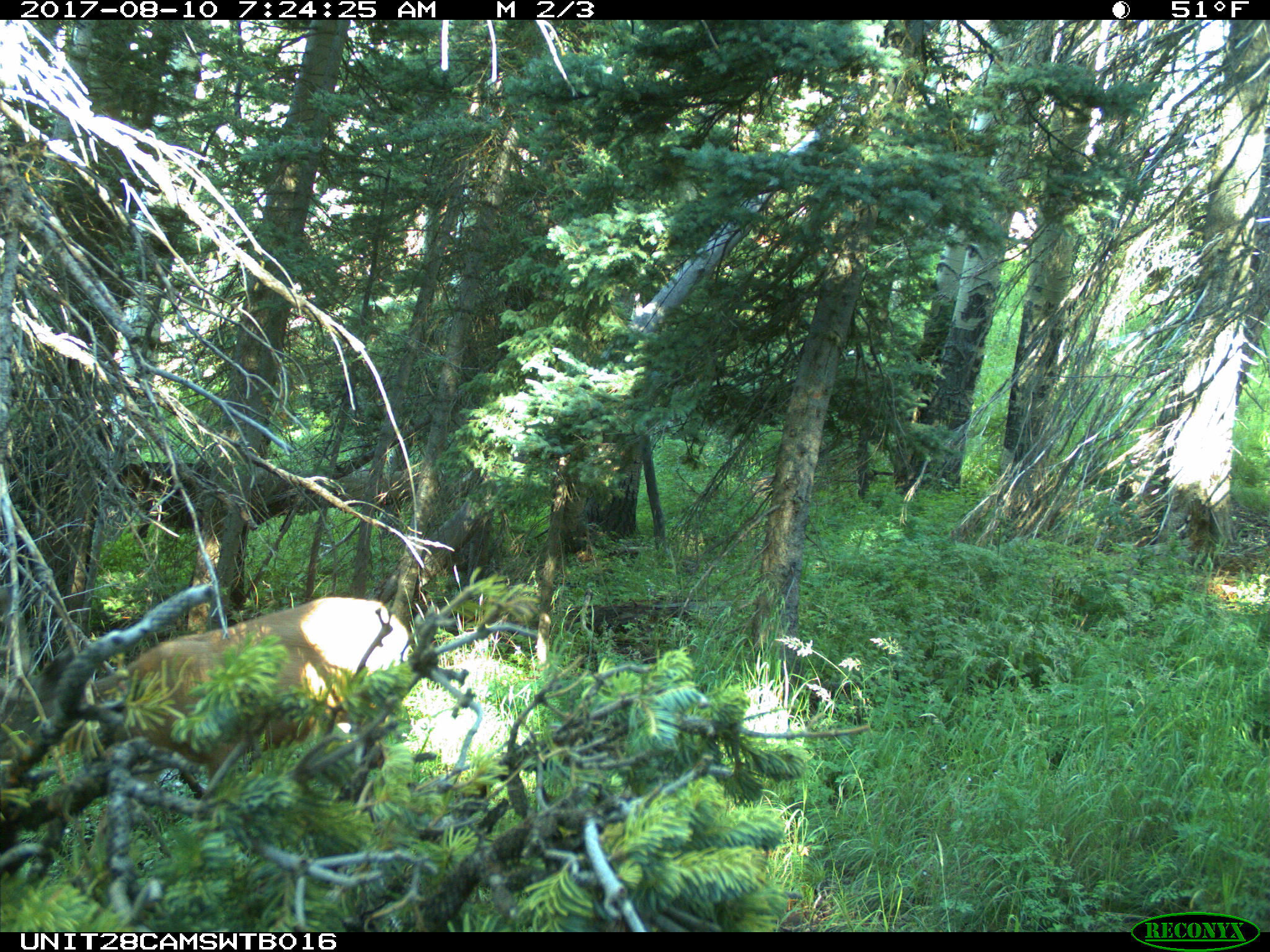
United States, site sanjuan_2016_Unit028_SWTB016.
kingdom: Animalia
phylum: Chordata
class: Mammalia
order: Artiodactyla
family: Cervidae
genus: Odocoileus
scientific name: Odocoileus hemionus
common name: mule deer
Odocoileus hemionus (mule deer).